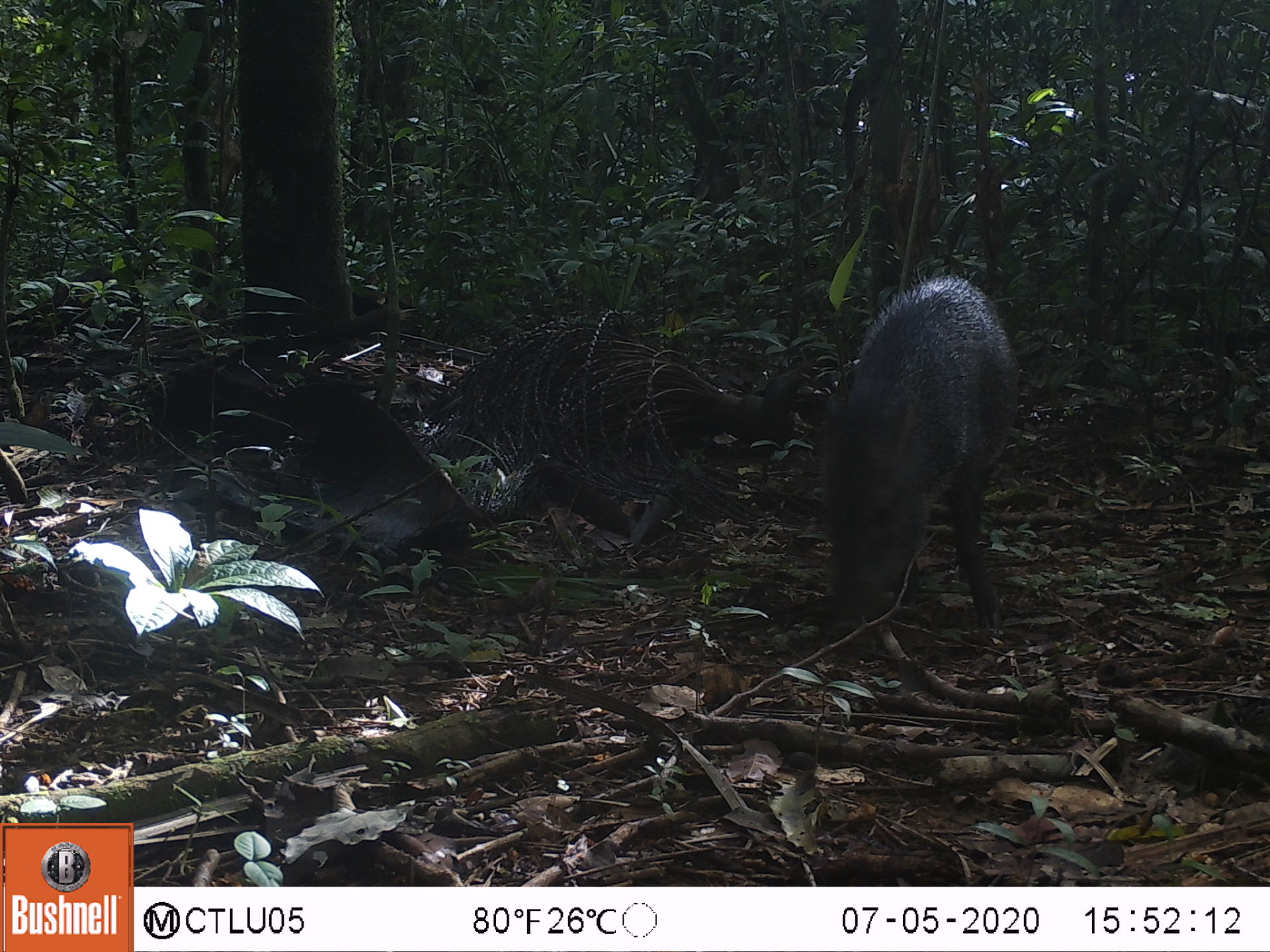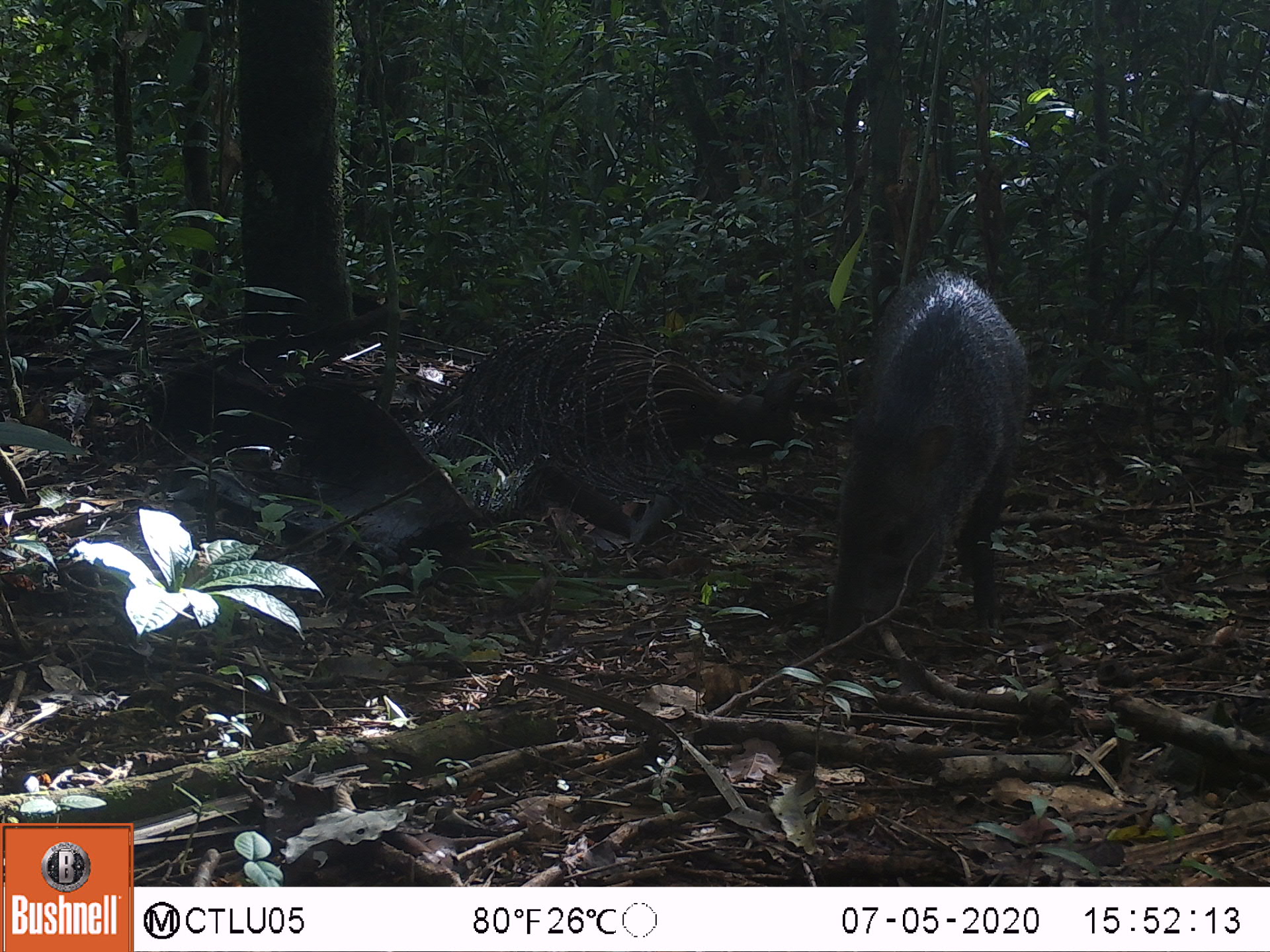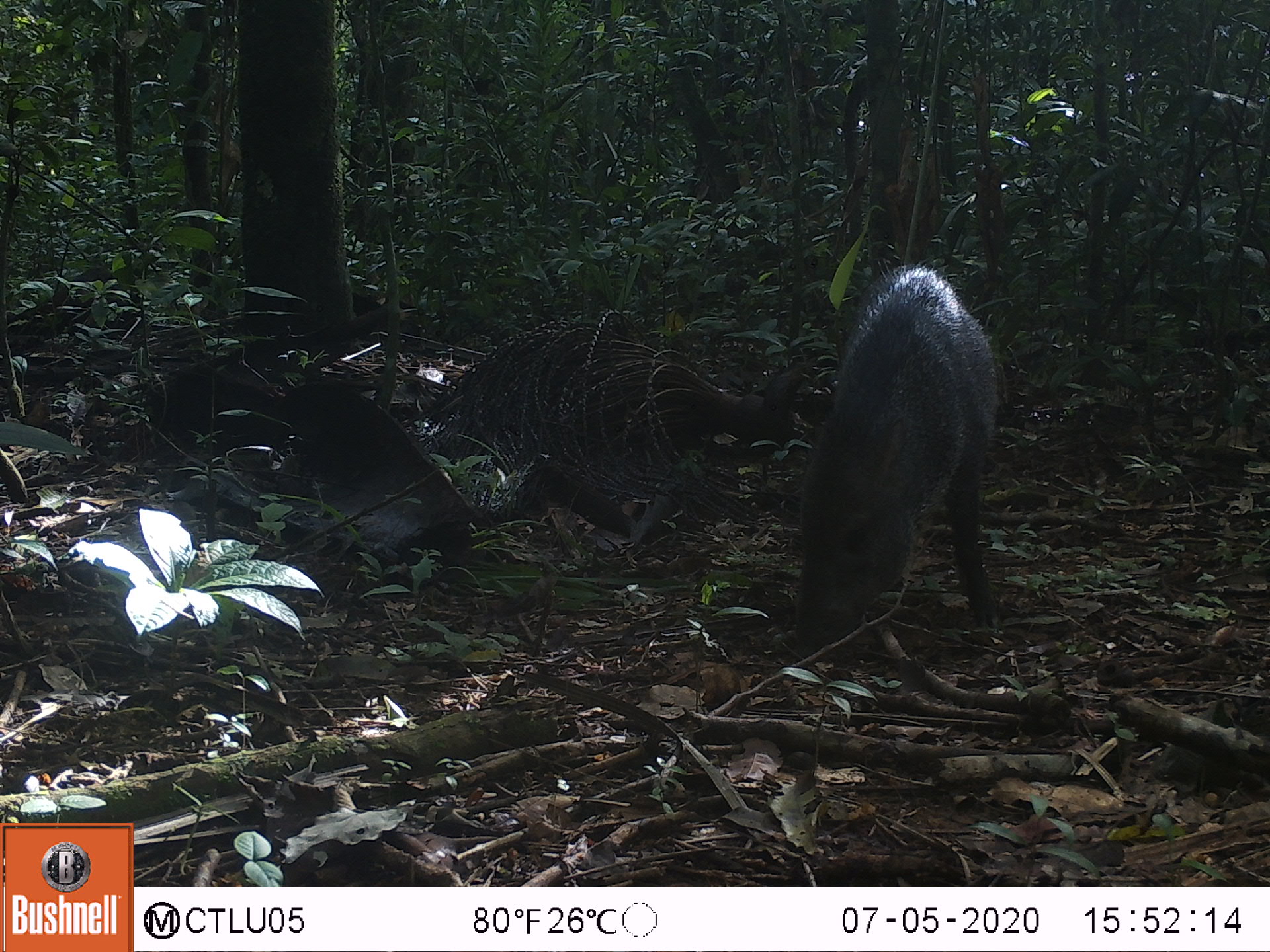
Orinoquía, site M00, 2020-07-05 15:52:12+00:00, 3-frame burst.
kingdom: Animalia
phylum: Chordata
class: Mammalia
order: Artiodactyla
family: Tayassuidae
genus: Pecari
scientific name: Pecari tajacu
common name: collared peccary